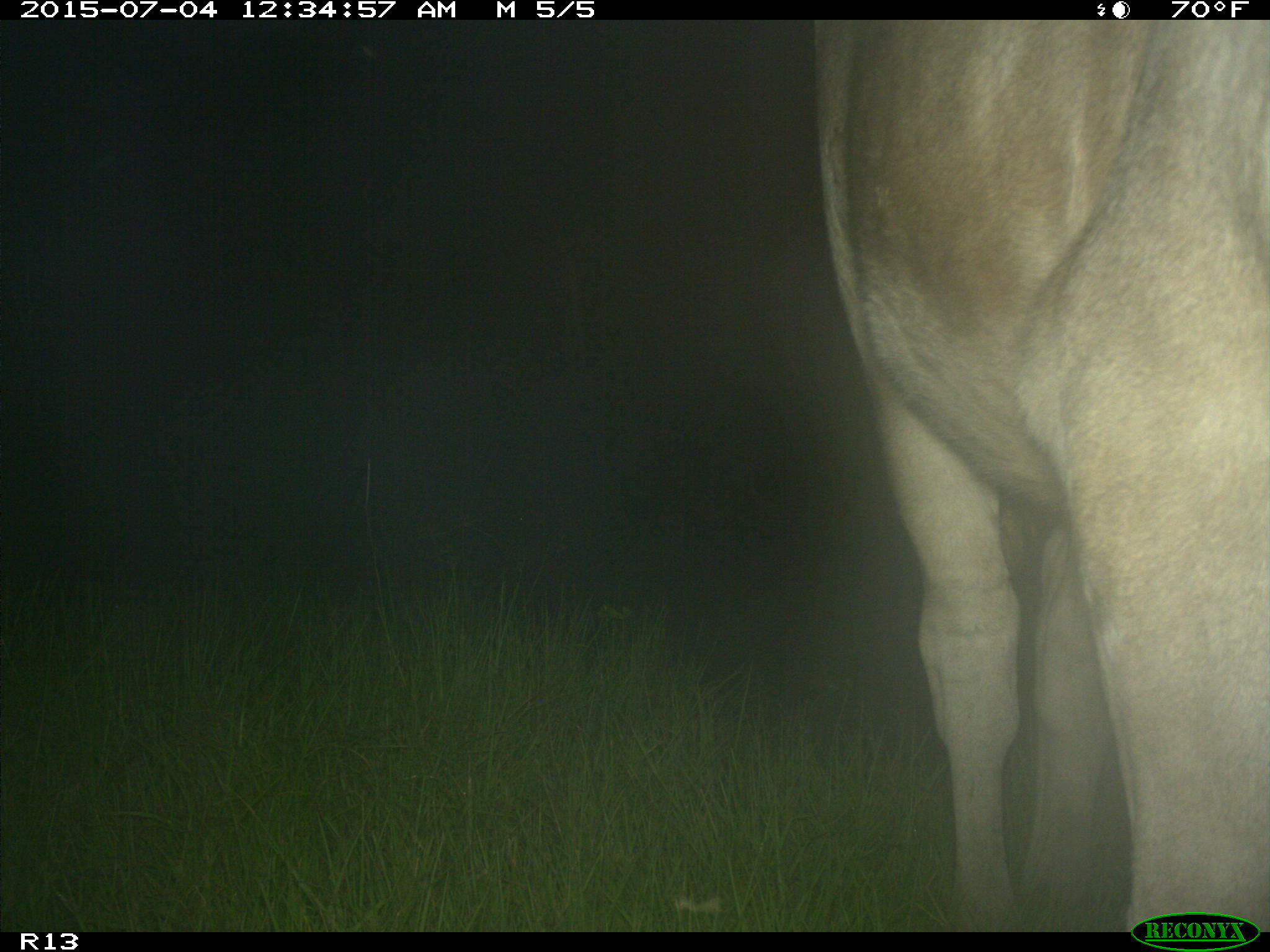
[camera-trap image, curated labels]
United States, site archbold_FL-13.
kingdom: Animalia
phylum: Chordata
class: Mammalia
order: Artiodactyla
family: Bovidae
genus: Bos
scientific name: Bos taurus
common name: domestic cow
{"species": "Bos taurus (domestic cow)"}